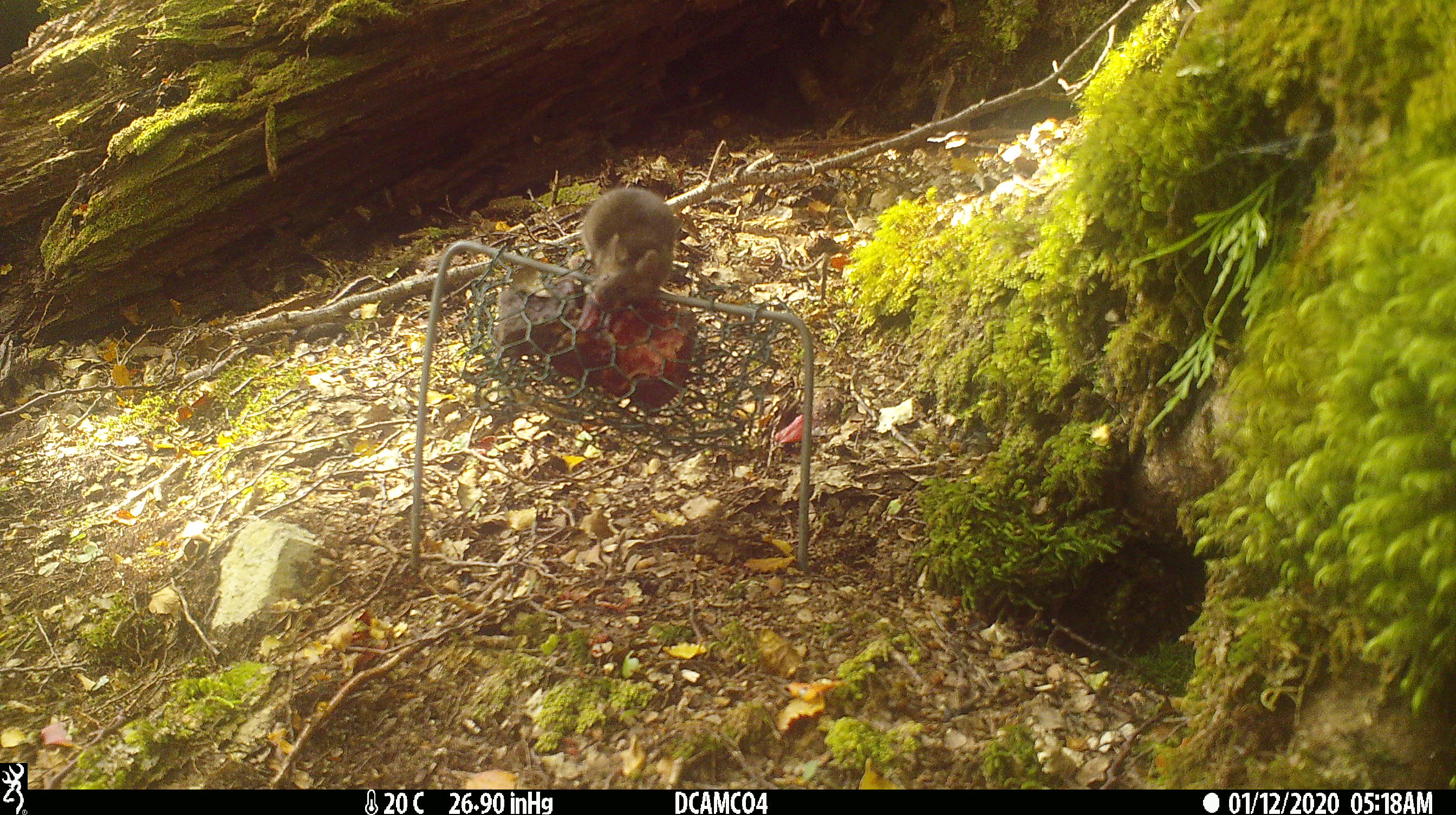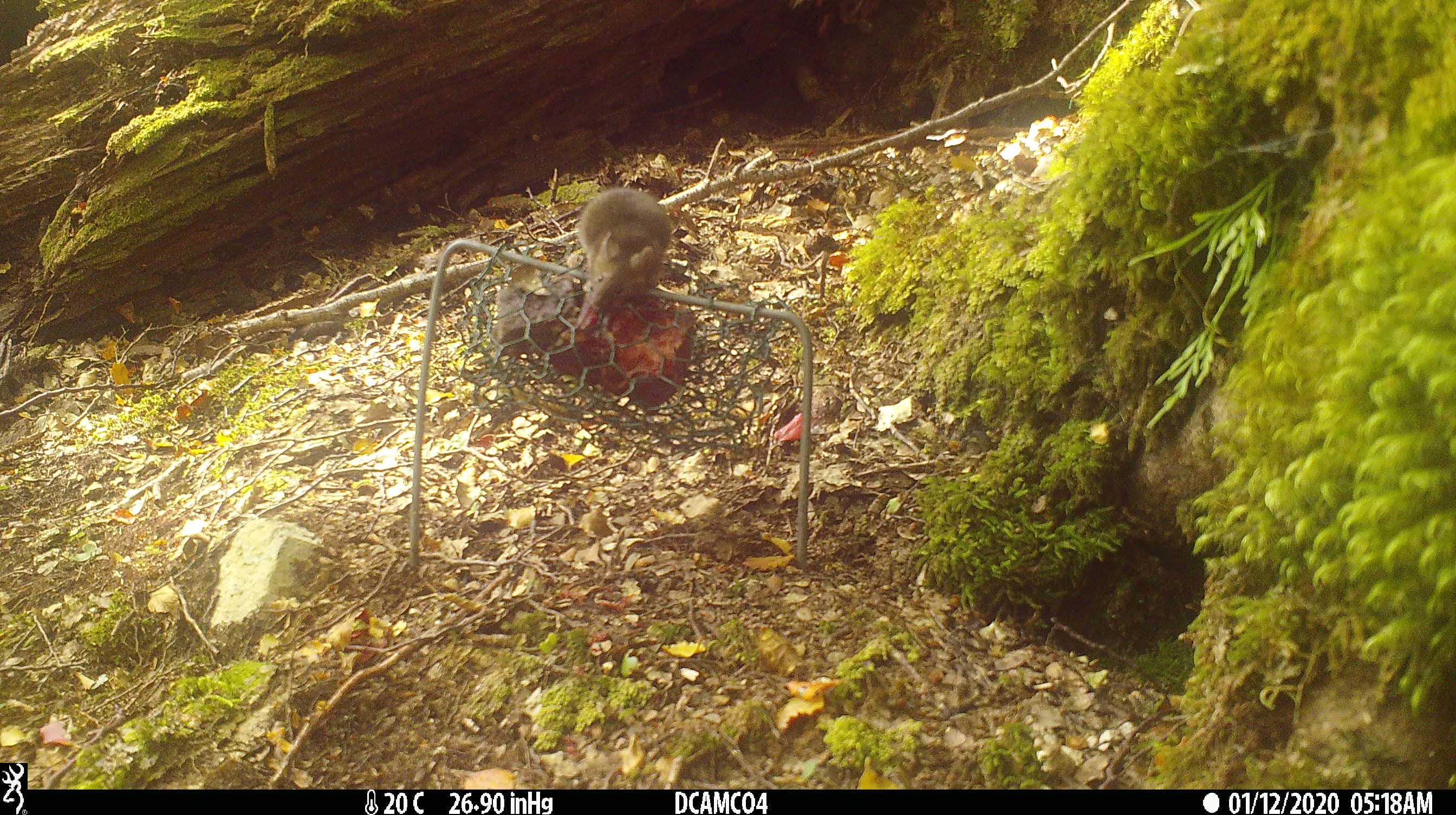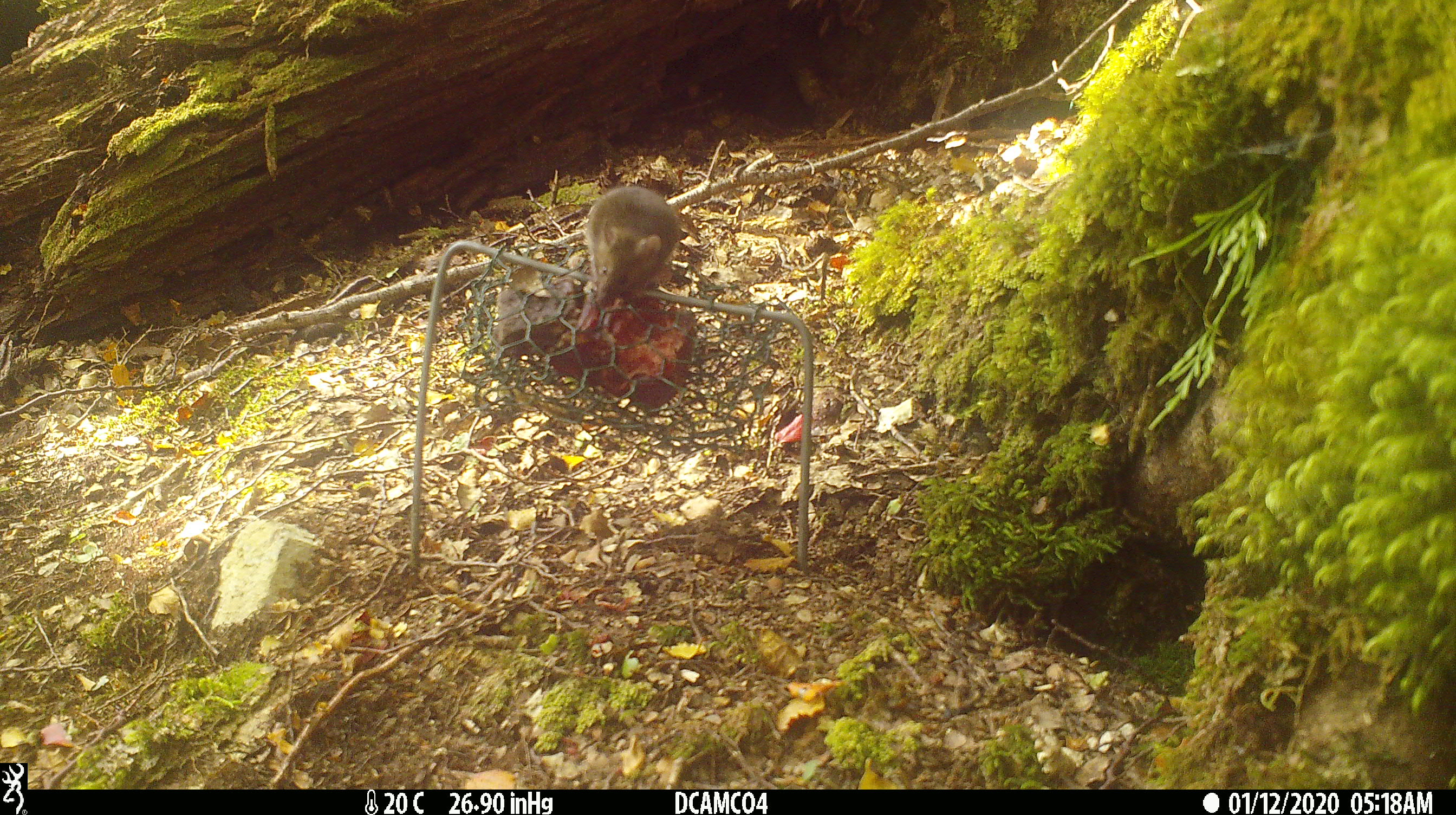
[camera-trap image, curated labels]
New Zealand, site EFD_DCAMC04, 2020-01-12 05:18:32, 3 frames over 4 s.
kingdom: Animalia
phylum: Chordata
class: Mammalia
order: Rodentia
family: Muridae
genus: Mus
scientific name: Mus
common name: mouse